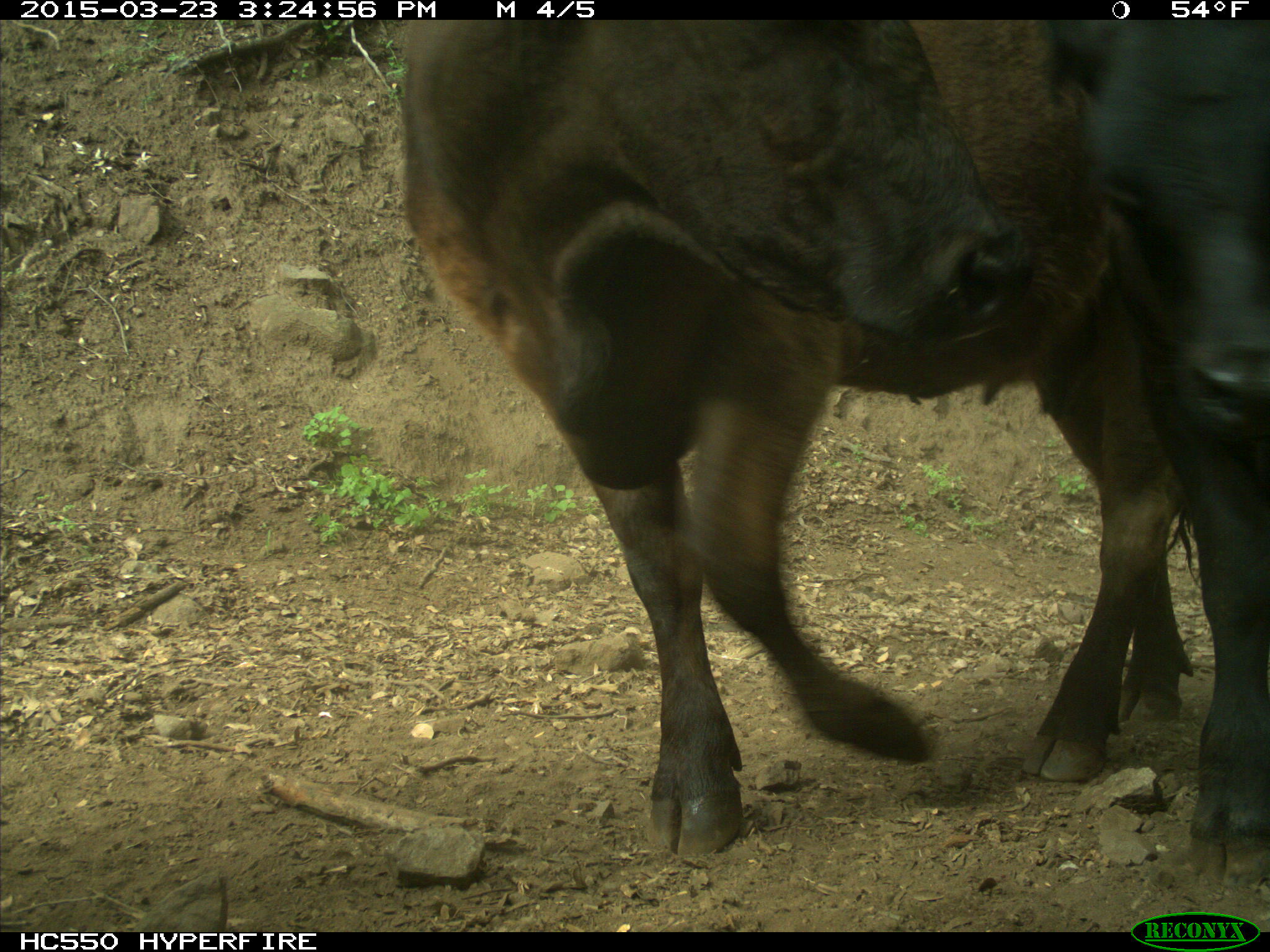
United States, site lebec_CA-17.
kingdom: Animalia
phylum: Chordata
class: Mammalia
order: Artiodactyla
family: Bovidae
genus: Bos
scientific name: Bos taurus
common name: domestic cow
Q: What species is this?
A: Bos taurus (domestic cow).